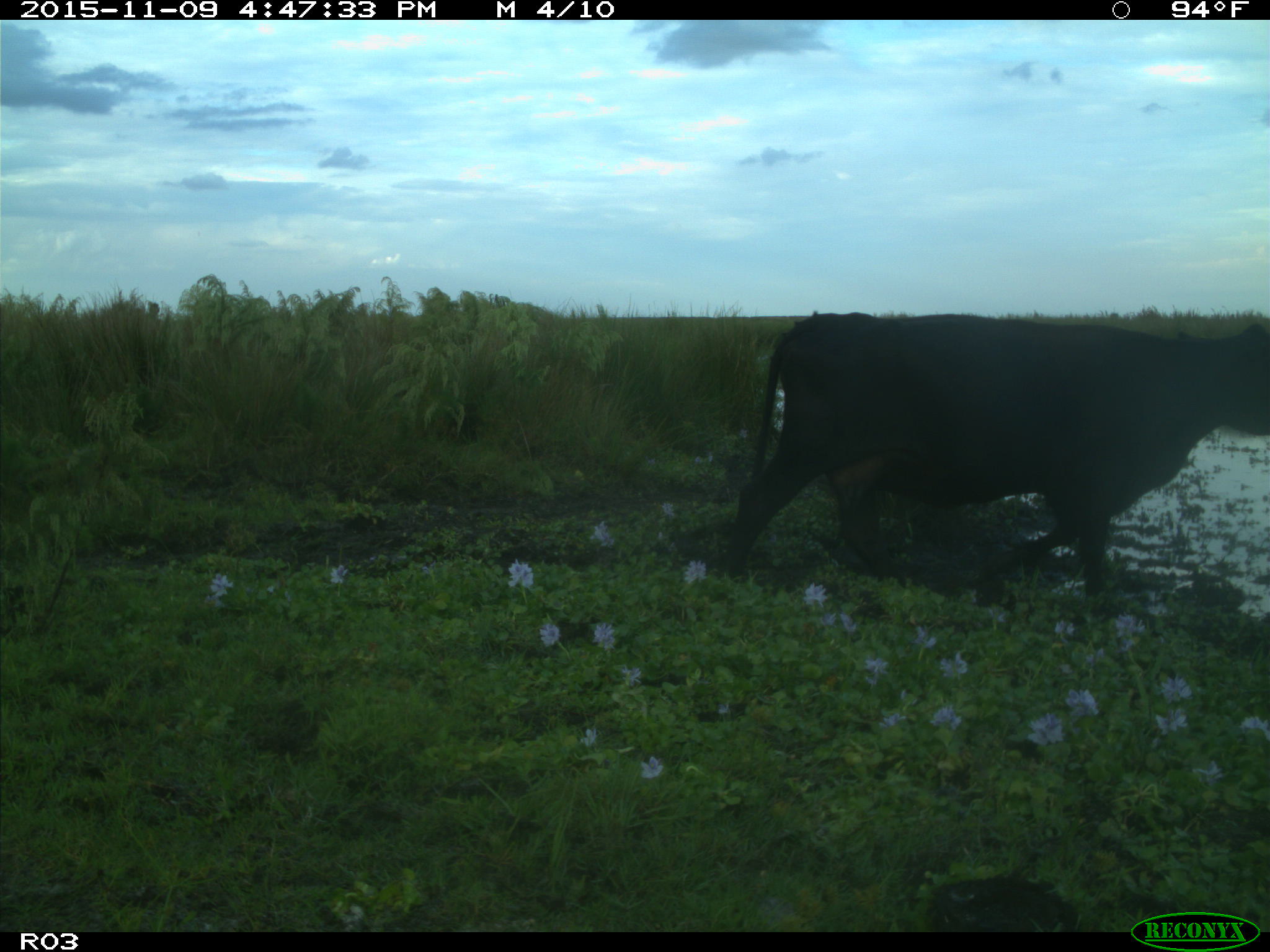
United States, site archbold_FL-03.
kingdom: Animalia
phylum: Chordata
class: Mammalia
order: Artiodactyla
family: Bovidae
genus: Bos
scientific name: Bos taurus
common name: domestic cow